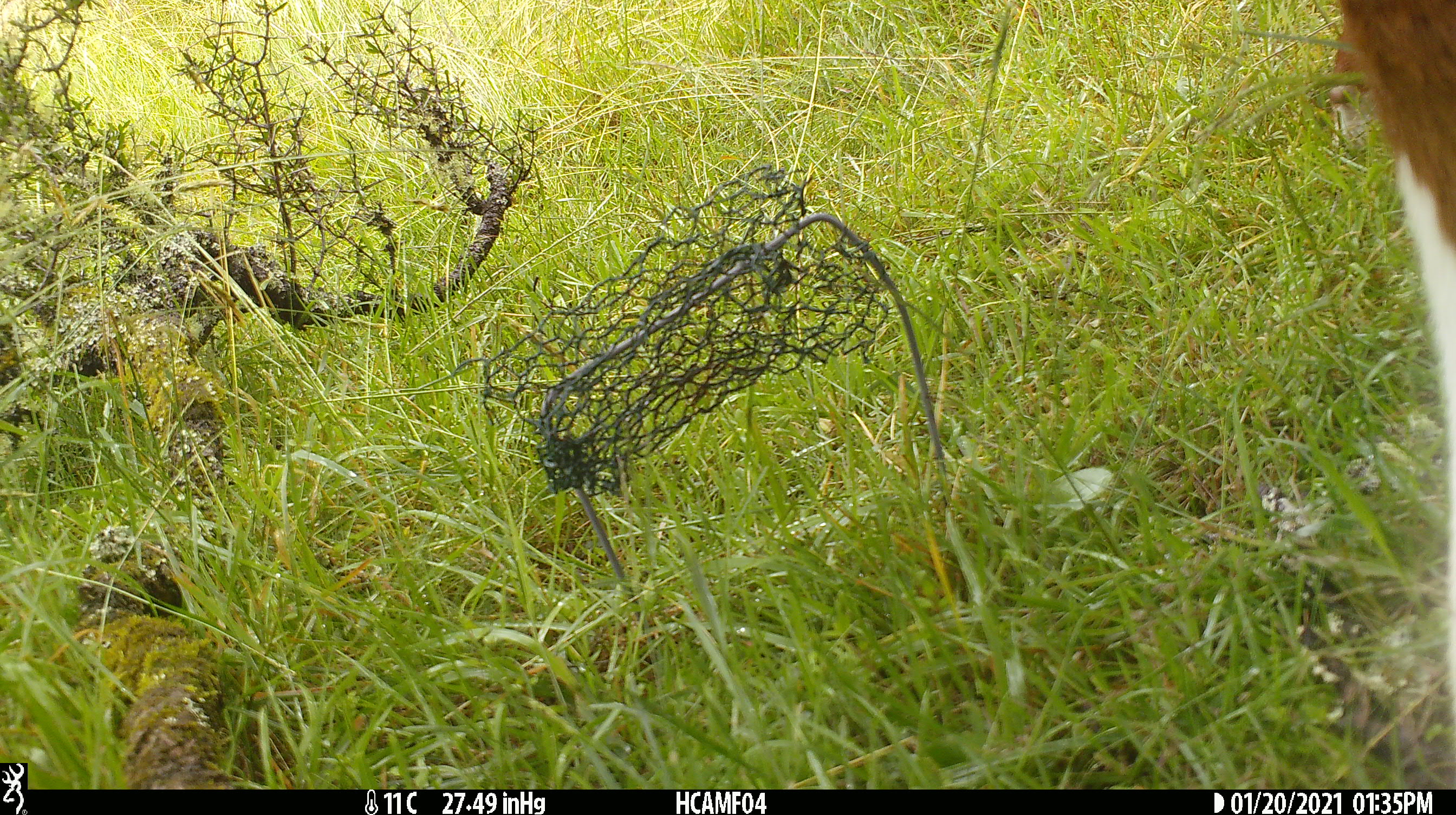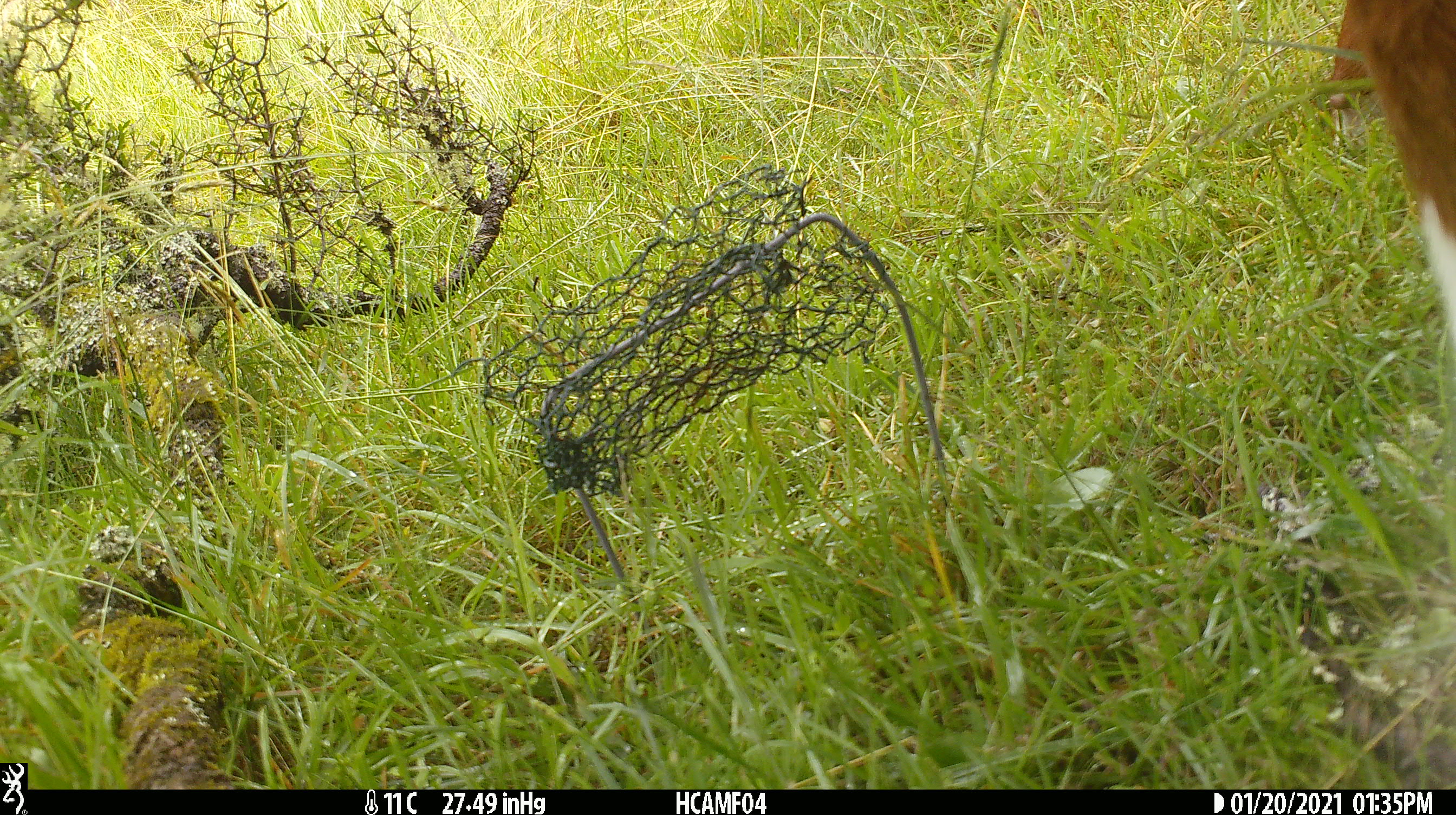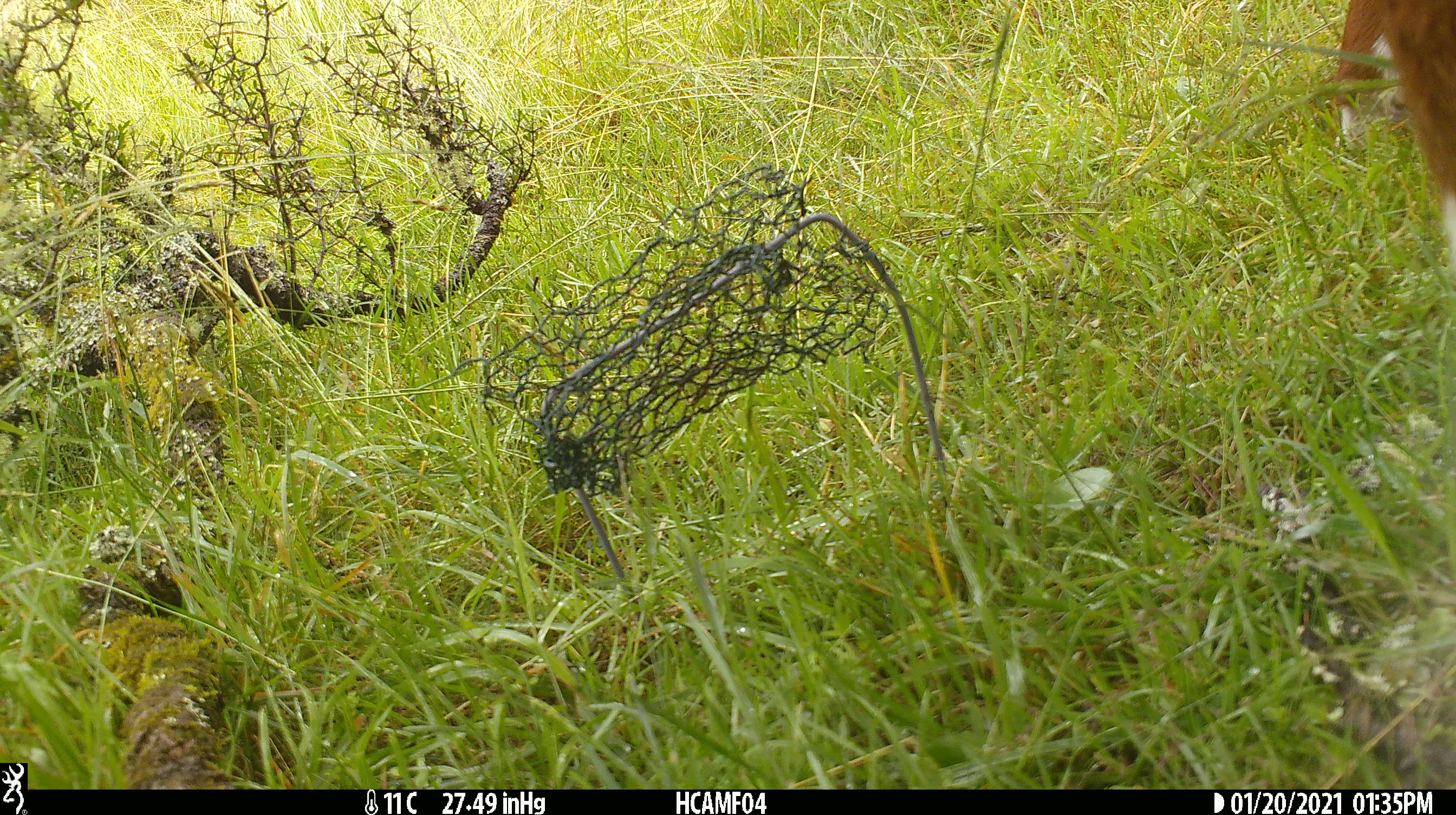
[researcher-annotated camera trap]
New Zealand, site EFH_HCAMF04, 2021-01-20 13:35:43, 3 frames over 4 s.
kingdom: Animalia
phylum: Chordata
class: Mammalia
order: Artiodactyla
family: Bovidae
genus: Bos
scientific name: Bos taurus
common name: domestic cow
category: cow